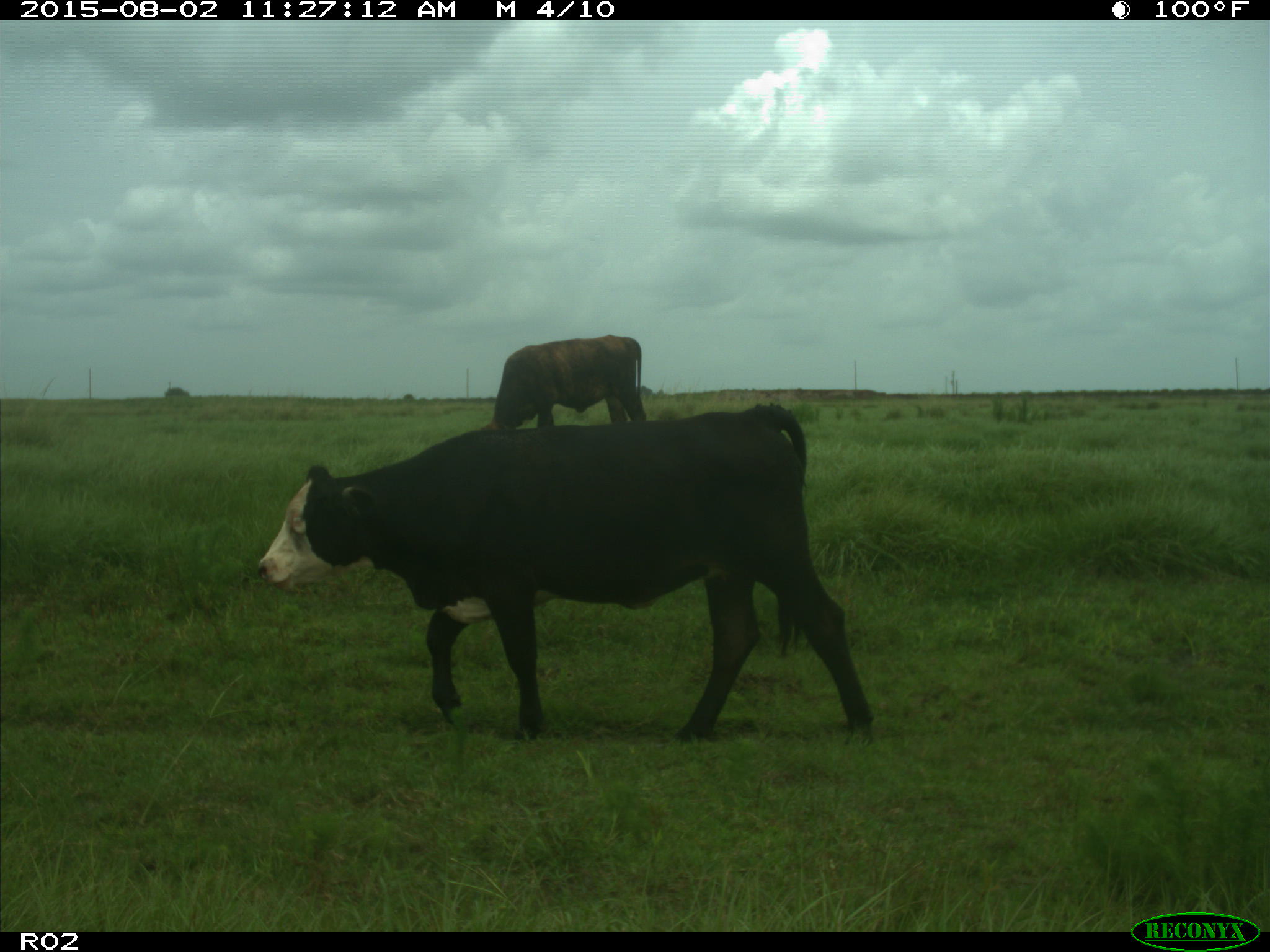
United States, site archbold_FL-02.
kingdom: Animalia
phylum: Chordata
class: Mammalia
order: Artiodactyla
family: Bovidae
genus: Bos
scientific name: Bos taurus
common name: domestic cow